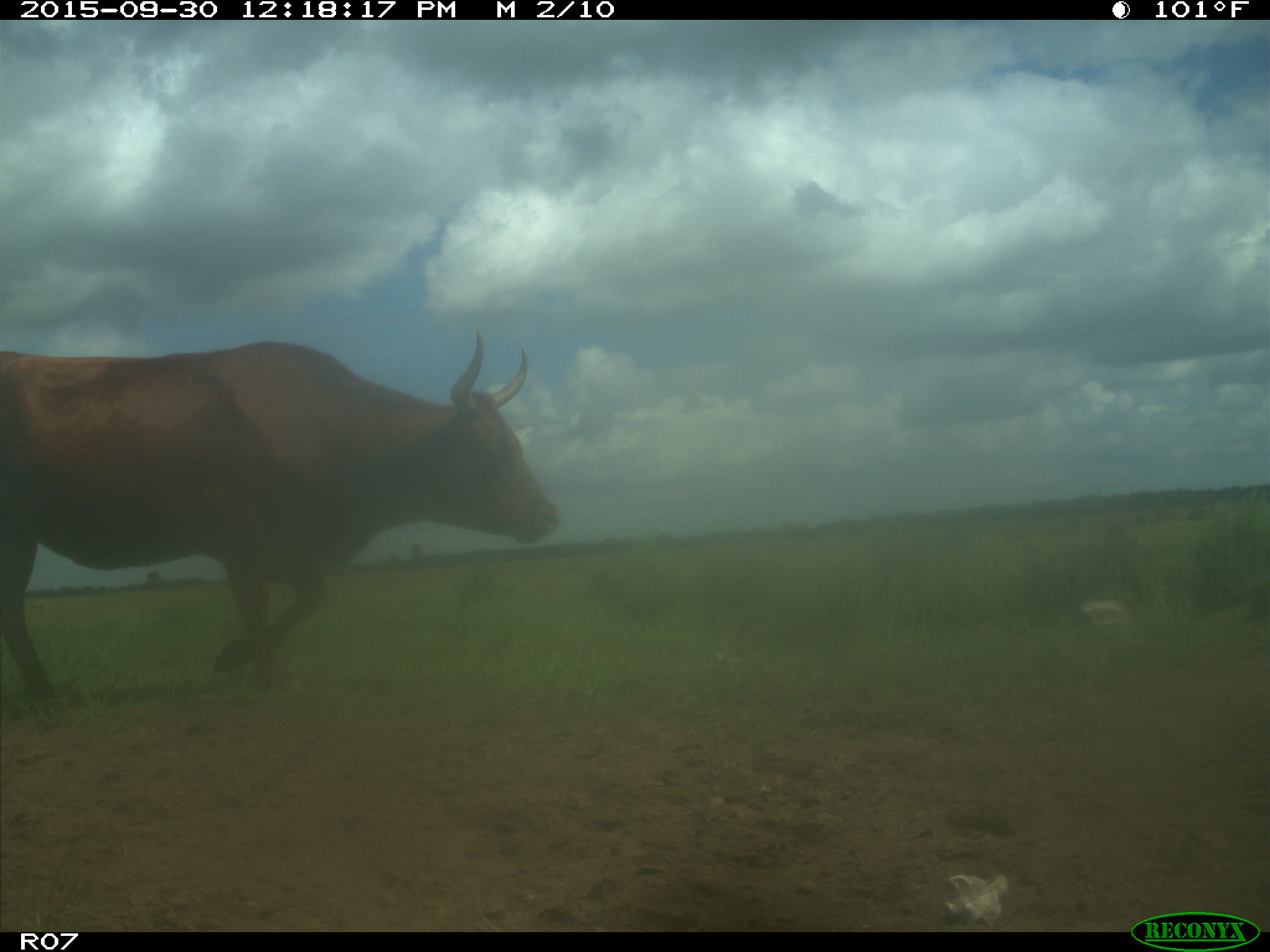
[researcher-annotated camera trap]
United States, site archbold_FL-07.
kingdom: Animalia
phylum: Chordata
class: Mammalia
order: Artiodactyla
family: Bovidae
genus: Bos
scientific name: Bos taurus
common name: domestic cow